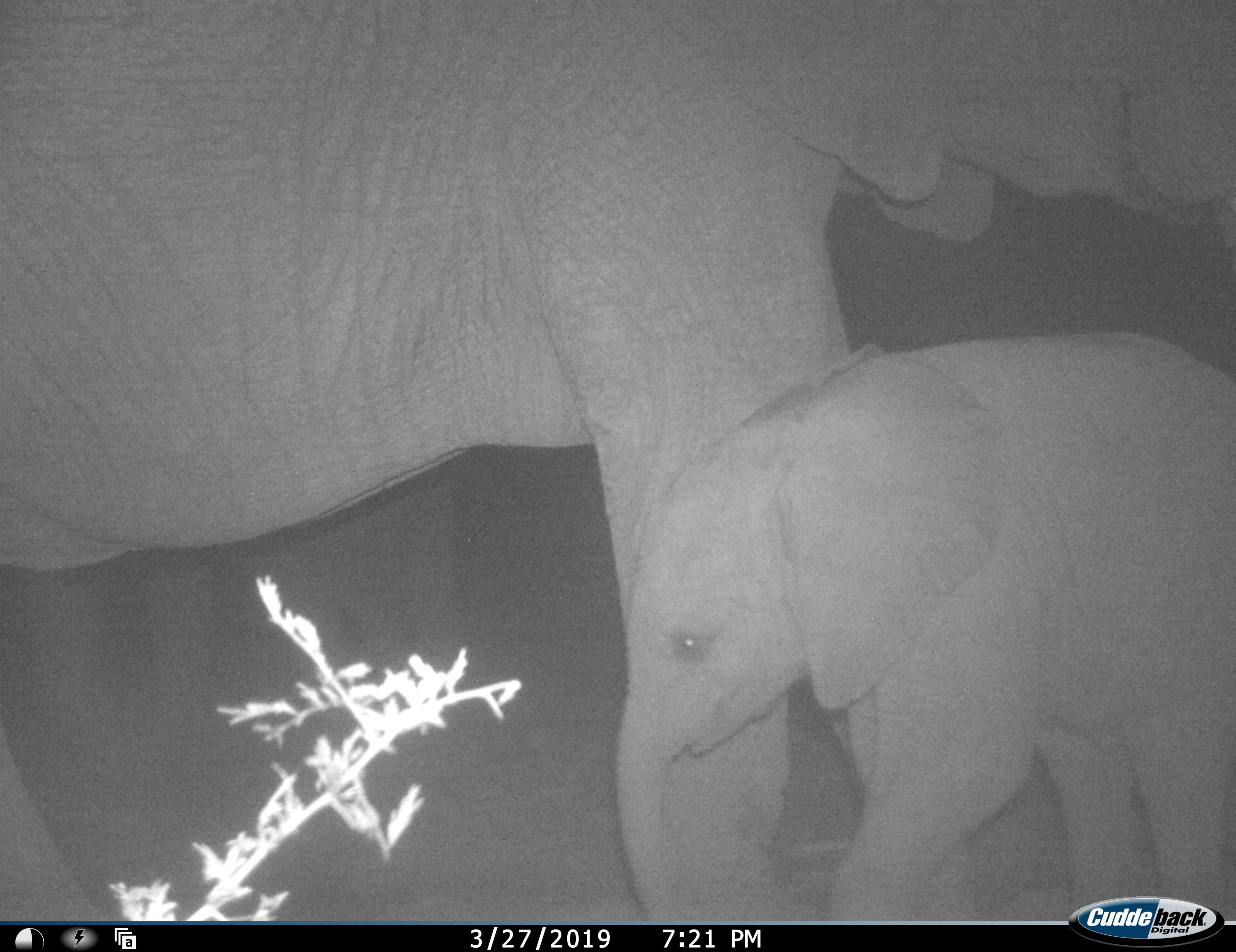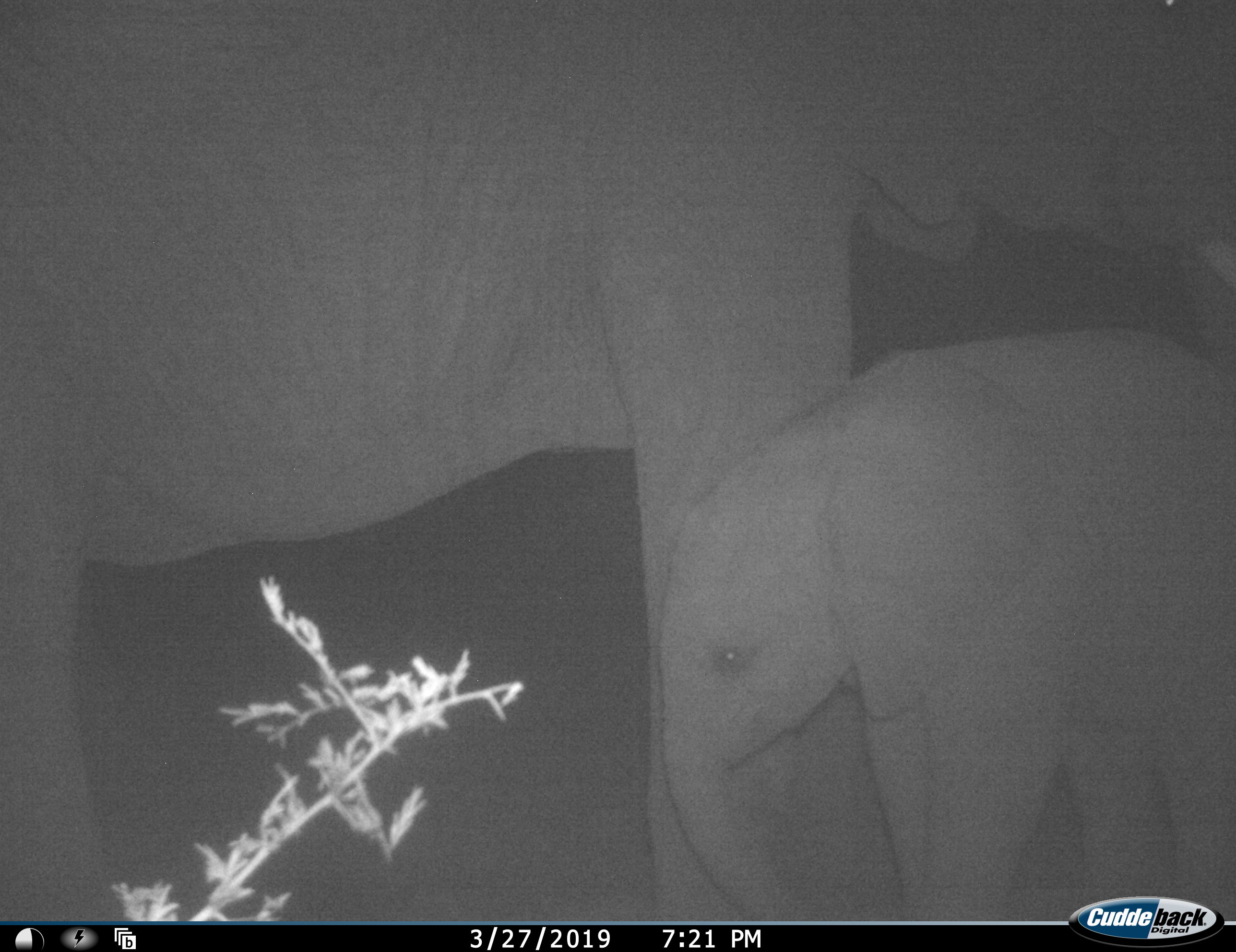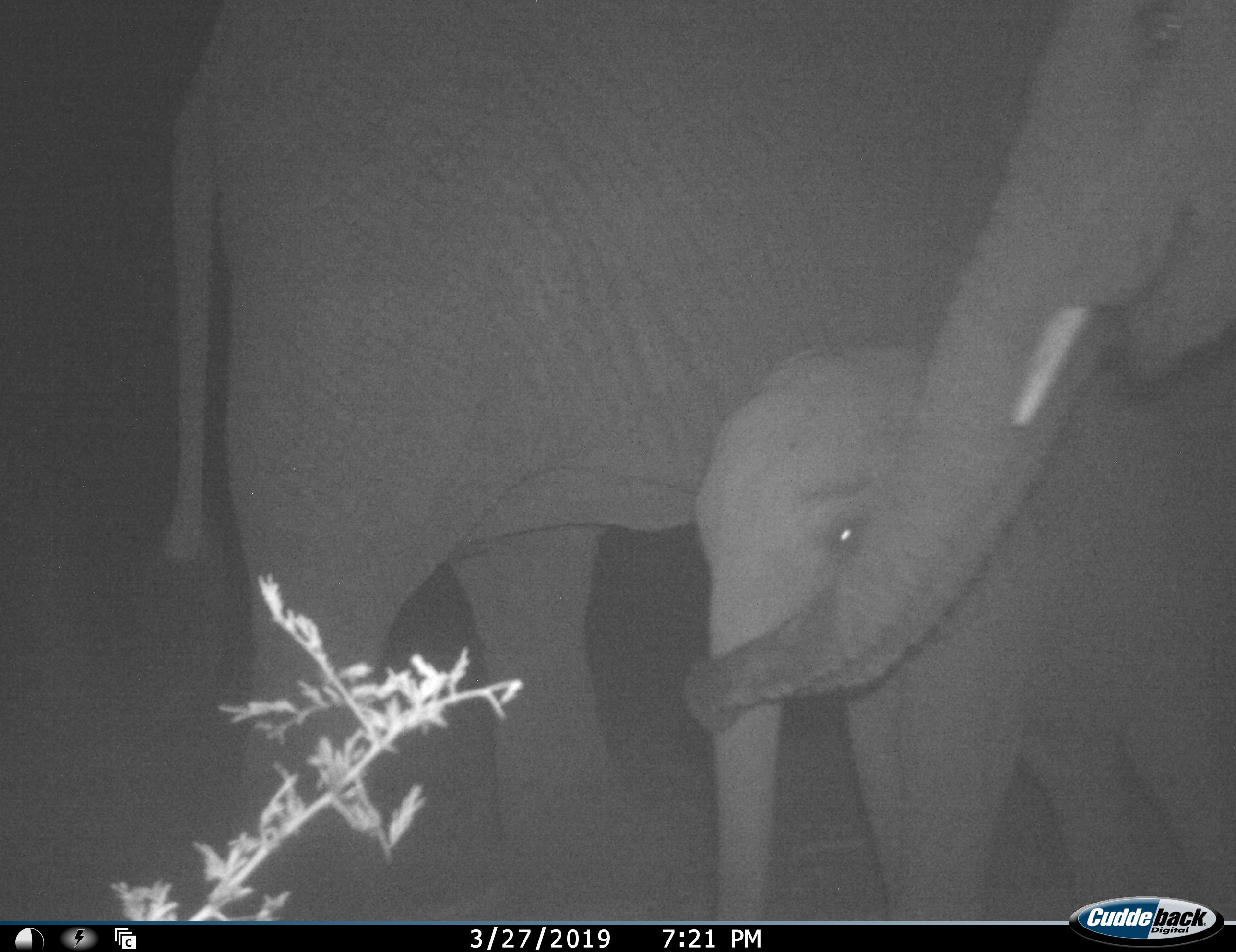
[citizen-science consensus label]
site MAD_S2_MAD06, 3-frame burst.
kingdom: Animalia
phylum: Chordata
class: Mammalia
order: Proboscidea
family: Elephantidae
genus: Loxodonta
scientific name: Loxodonta africana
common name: african bush elephant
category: elephant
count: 3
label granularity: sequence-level